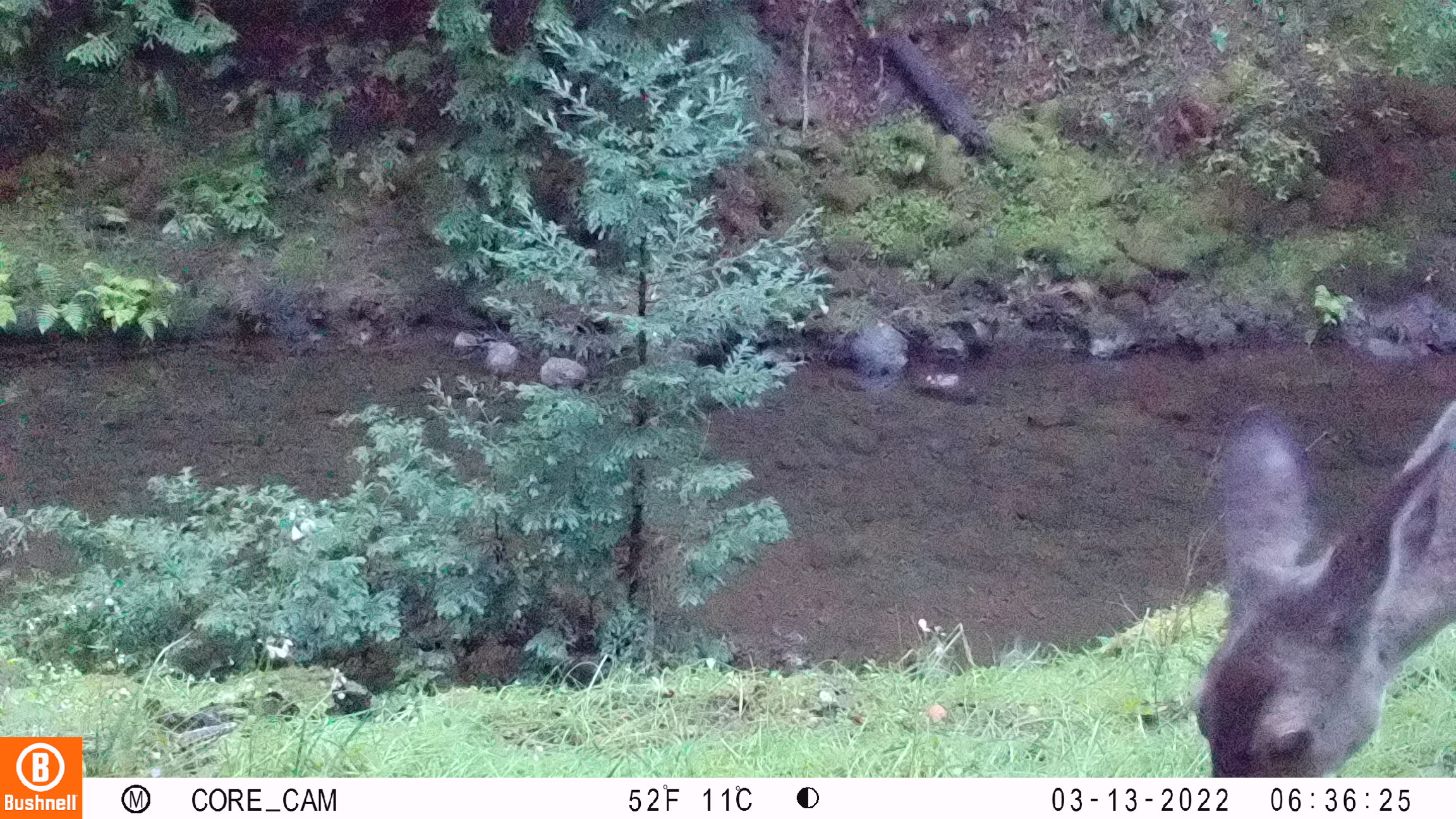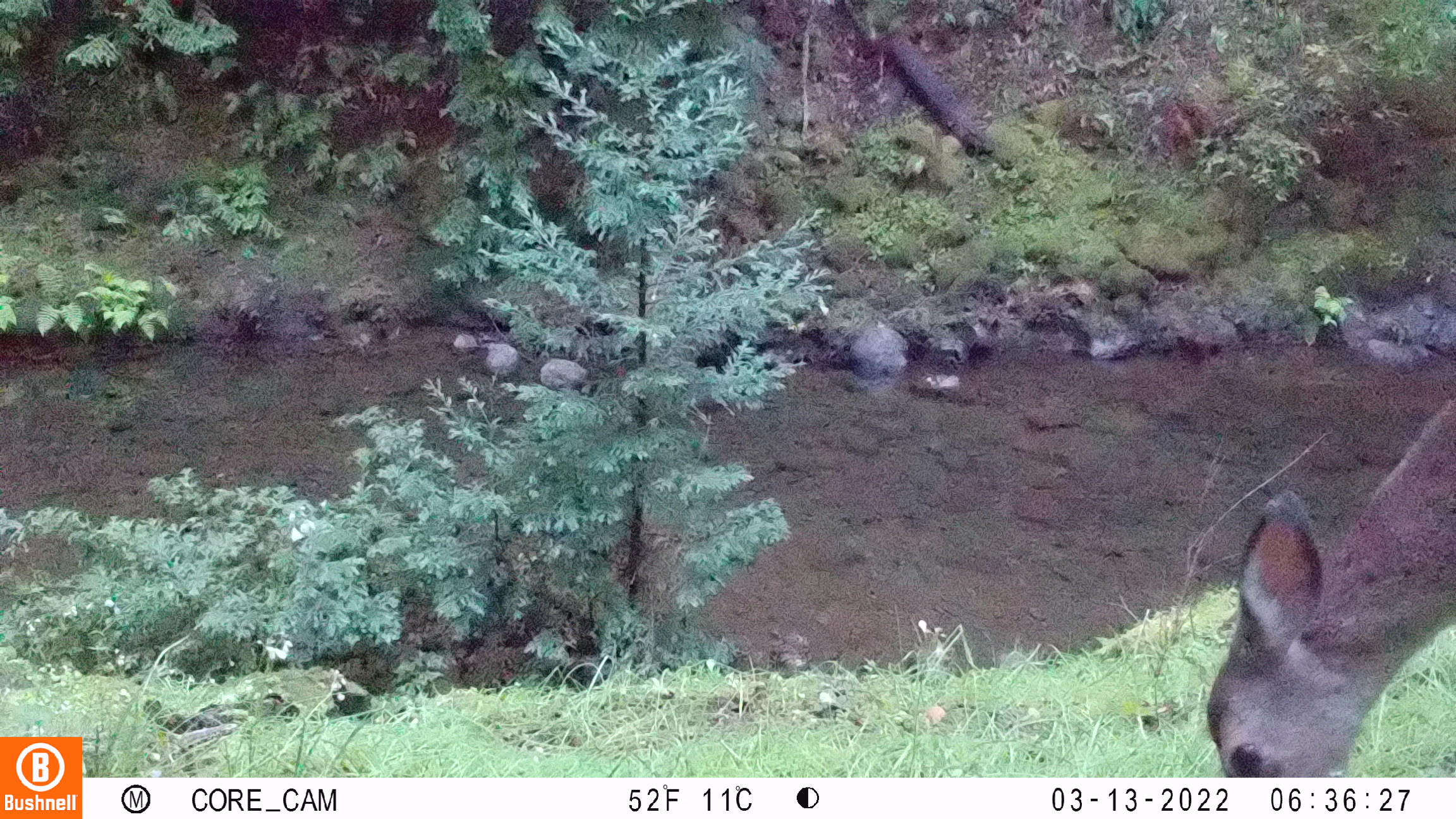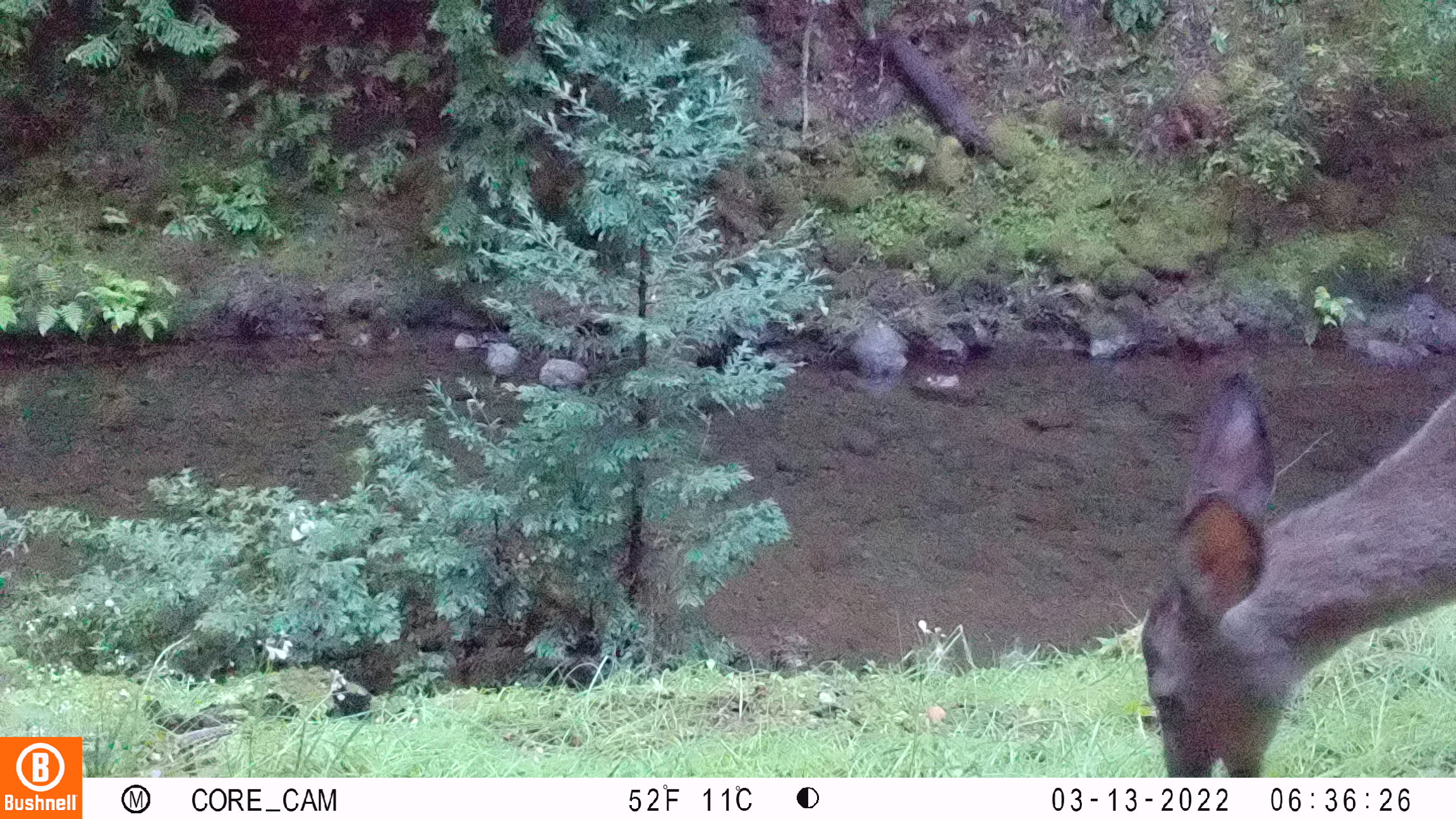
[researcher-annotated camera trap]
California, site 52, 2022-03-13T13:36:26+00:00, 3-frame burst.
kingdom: Animalia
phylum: Chordata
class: Mammalia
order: Artiodactyla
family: Cervidae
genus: Odocoileus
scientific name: Odocoileus hemionus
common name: mule deer